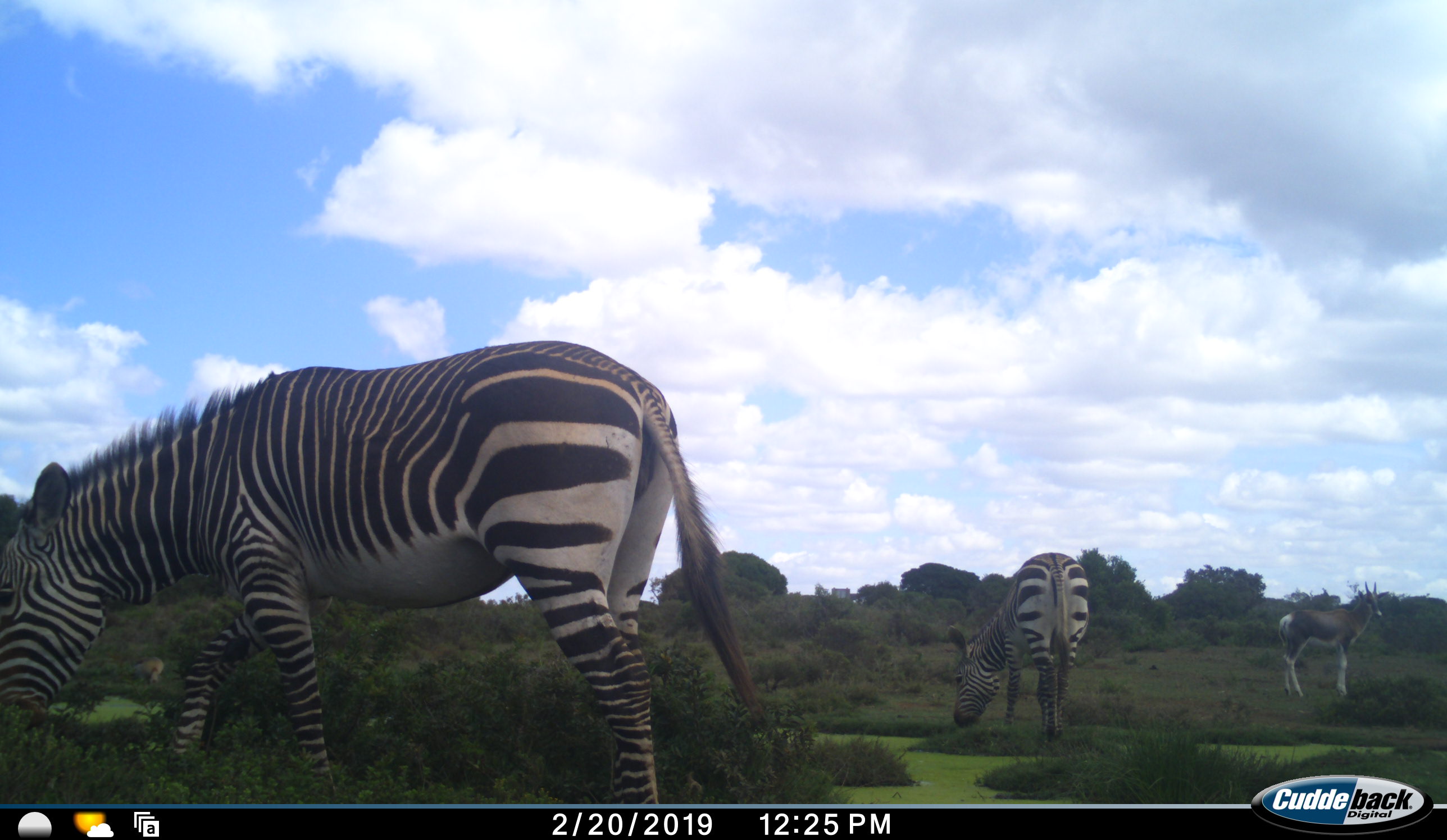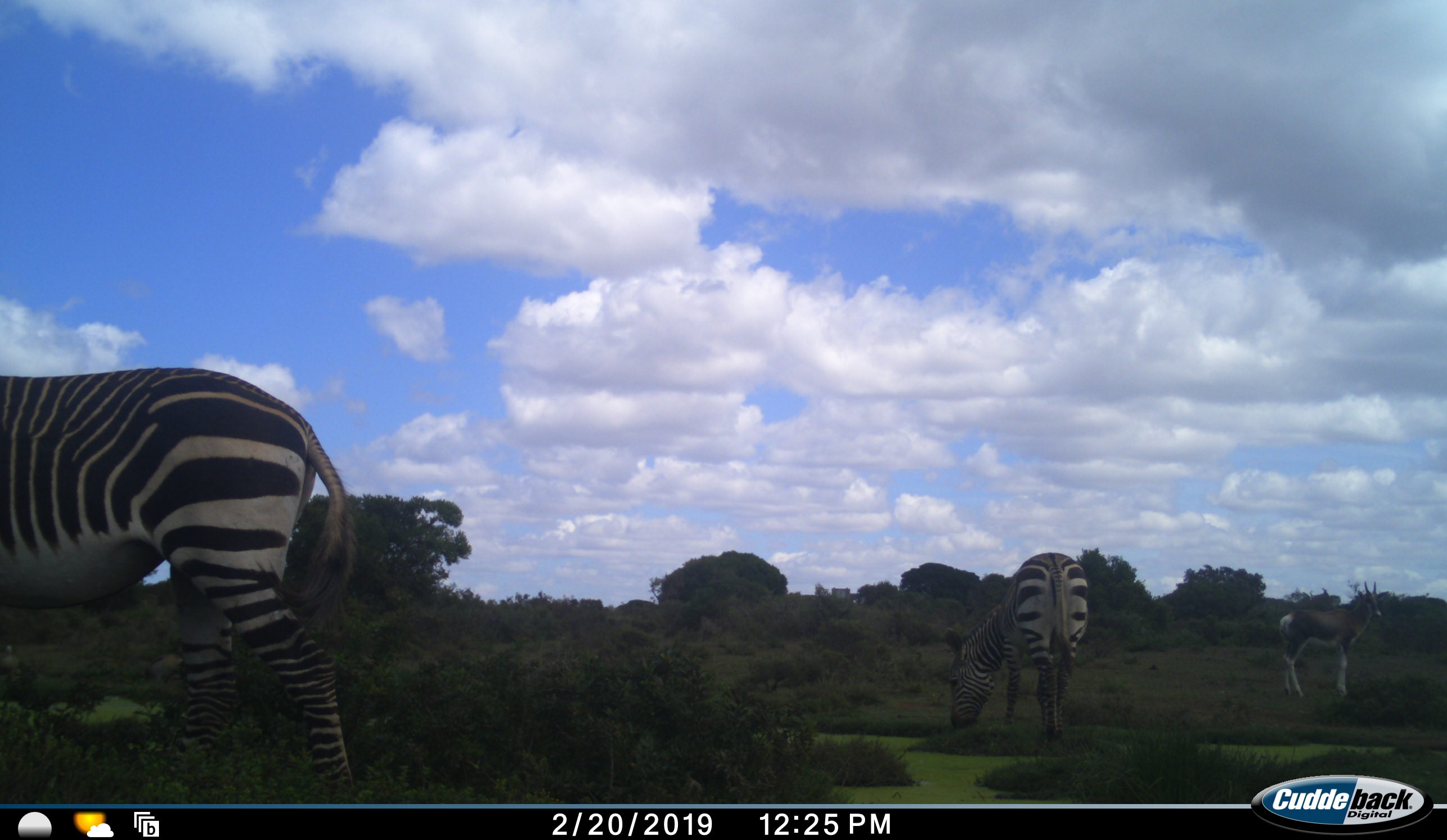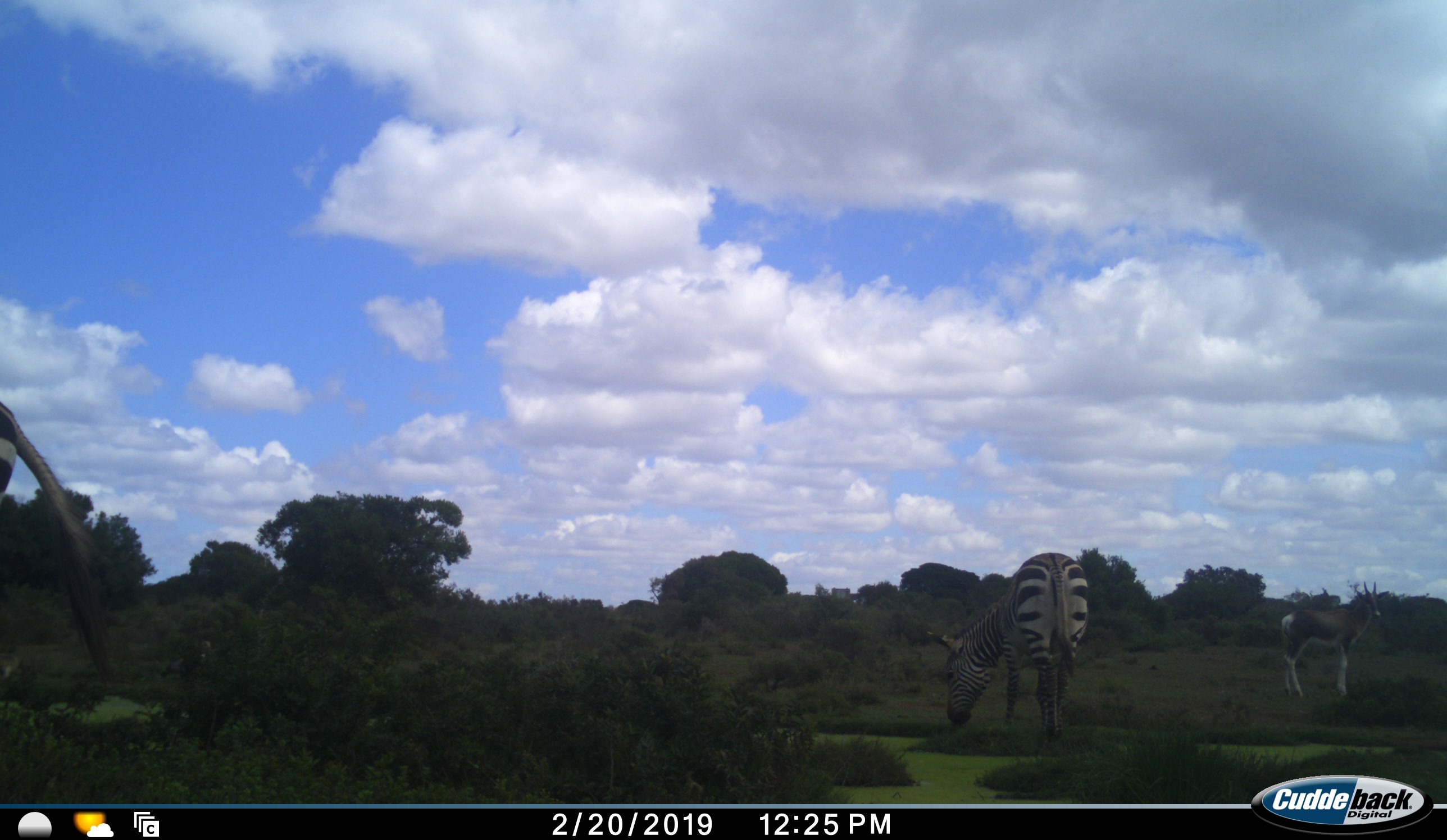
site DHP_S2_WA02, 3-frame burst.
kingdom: Animalia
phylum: Chordata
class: Mammalia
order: Artiodactyla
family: Bovidae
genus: Damaliscus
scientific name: Damaliscus pygargus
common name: bontebok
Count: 1.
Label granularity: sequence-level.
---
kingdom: Animalia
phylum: Chordata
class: Mammalia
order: Perissodactyla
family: Equidae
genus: Equus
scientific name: Equus zebra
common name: mountain zebra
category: zebramountain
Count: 2.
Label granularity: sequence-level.